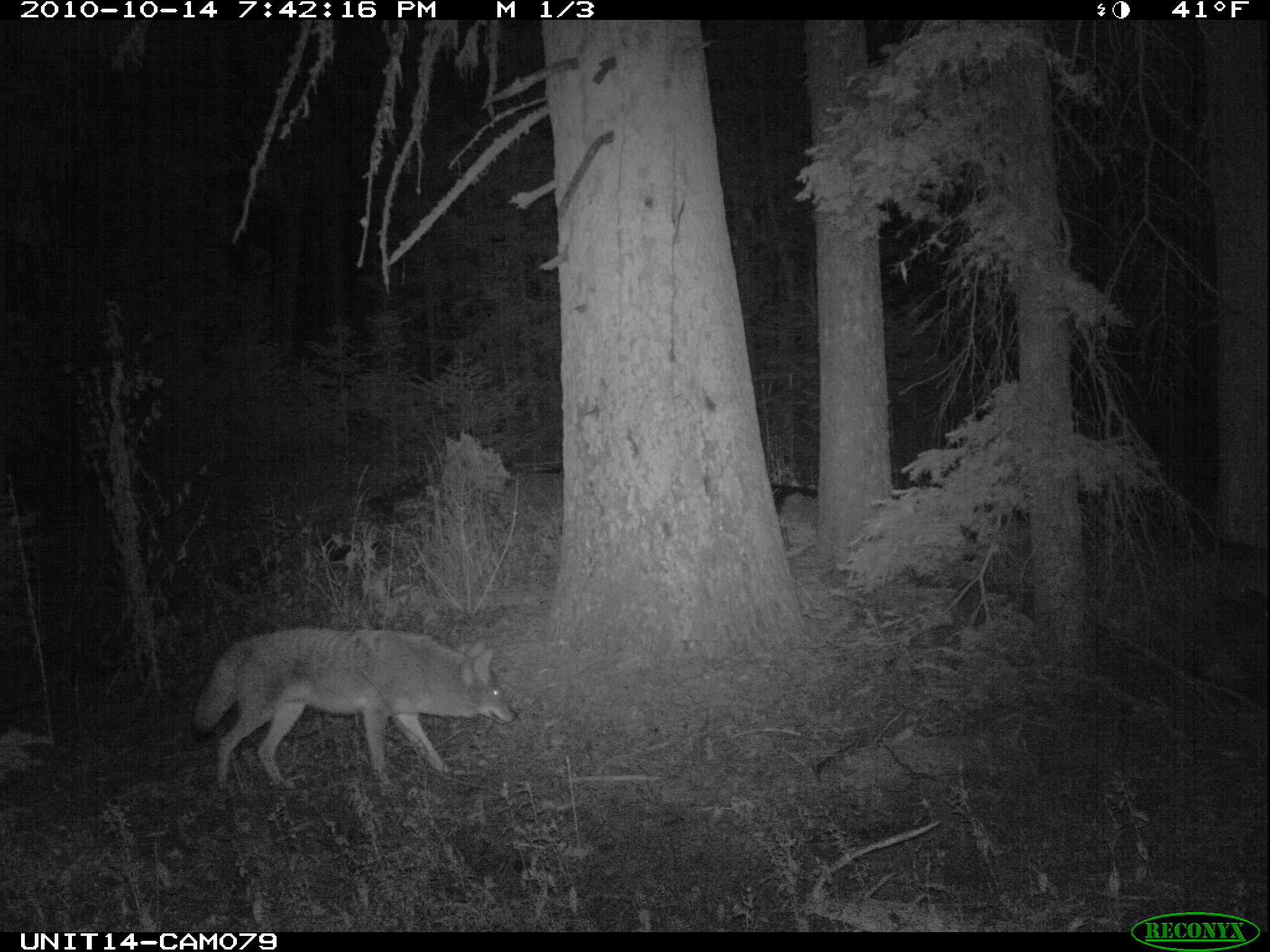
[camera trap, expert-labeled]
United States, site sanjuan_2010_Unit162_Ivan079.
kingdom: Animalia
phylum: Chordata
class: Mammalia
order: Carnivora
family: Canidae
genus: Canis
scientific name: Canis latrans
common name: coyote